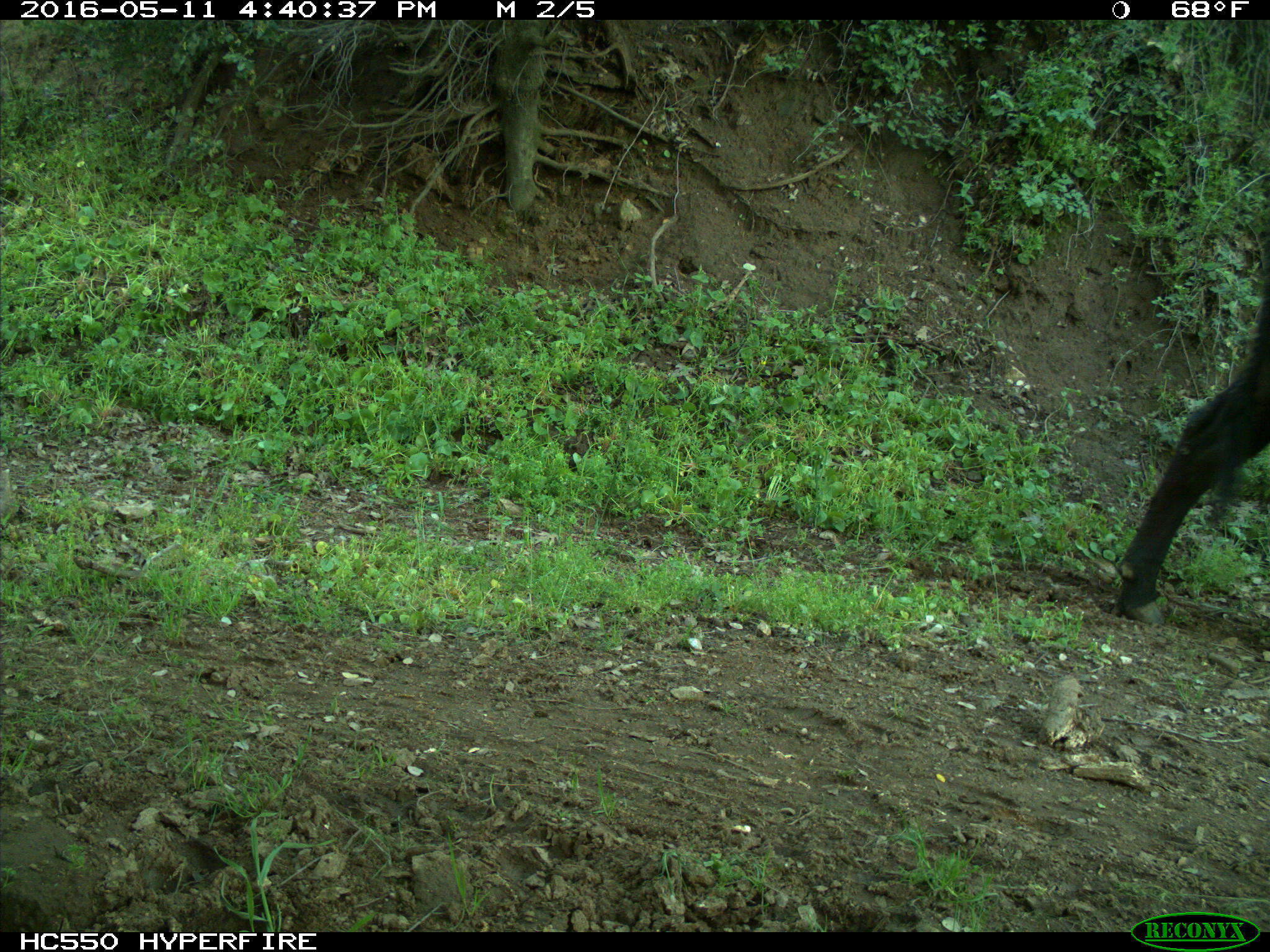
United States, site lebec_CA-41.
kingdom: Animalia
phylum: Chordata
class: Mammalia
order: Artiodactyla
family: Bovidae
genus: Bos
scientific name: Bos taurus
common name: domestic cow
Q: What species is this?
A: Bos taurus (domestic cow).